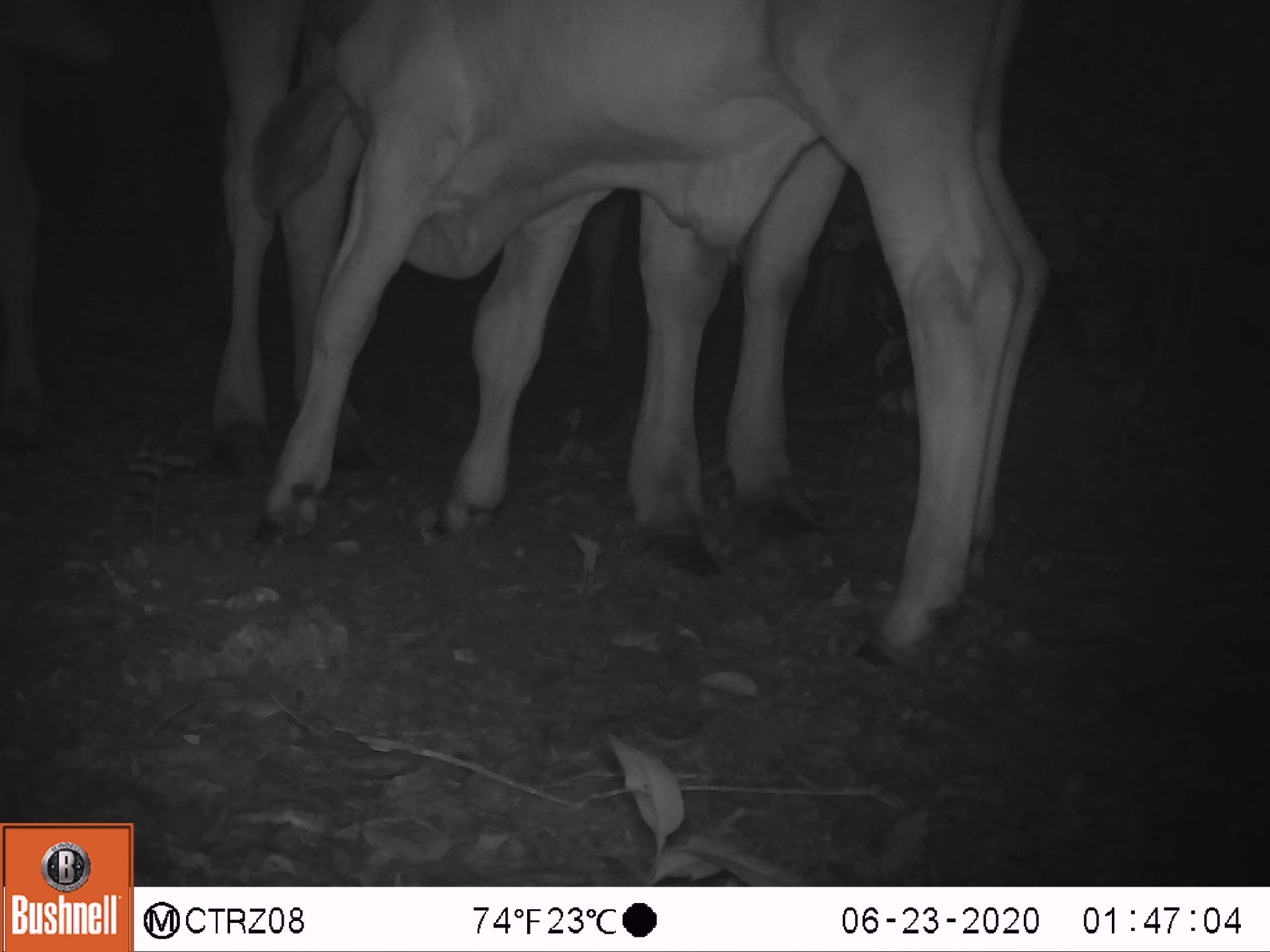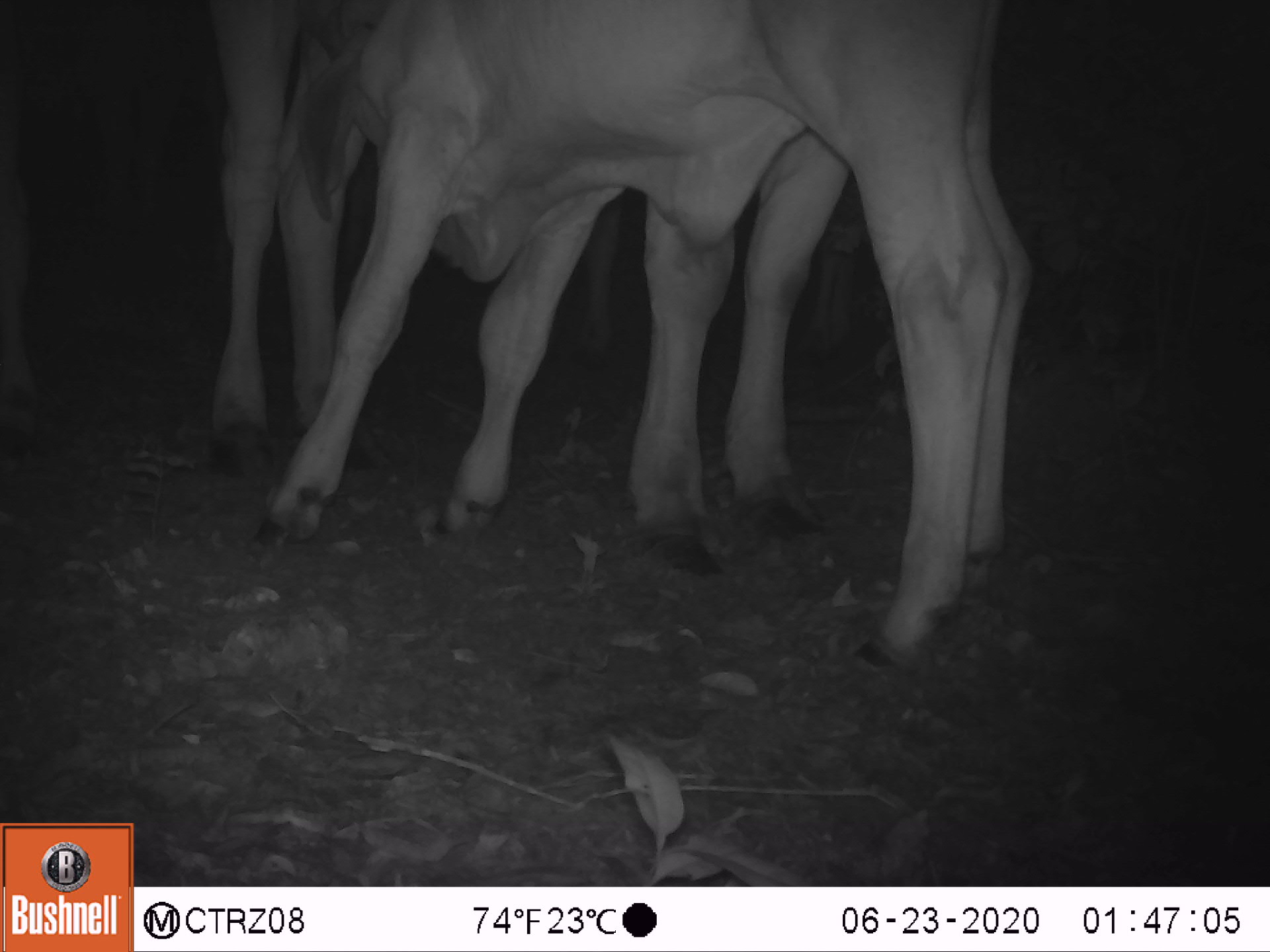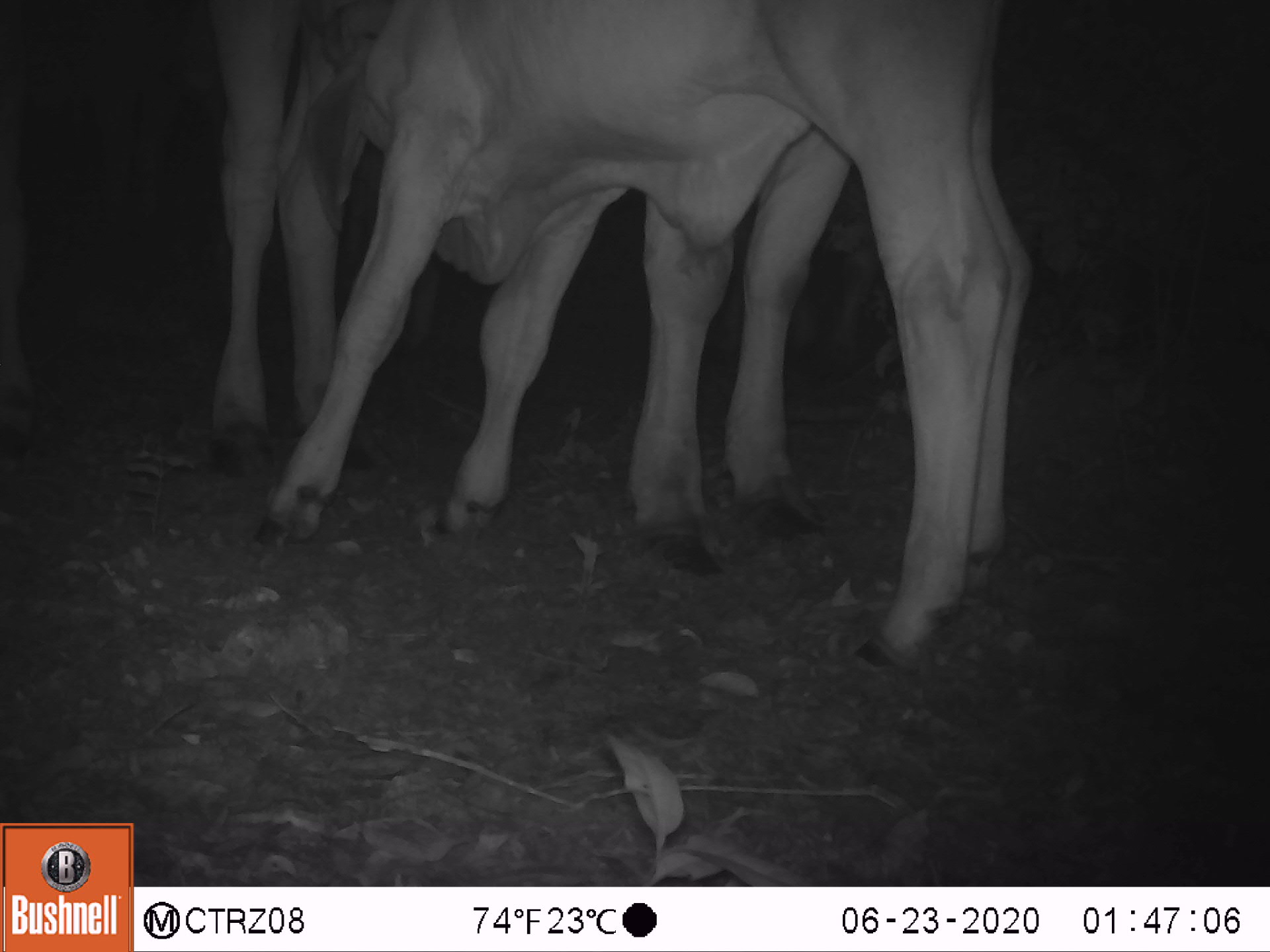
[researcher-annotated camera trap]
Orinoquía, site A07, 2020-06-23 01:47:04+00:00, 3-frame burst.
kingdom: Animalia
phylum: Chordata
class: Mammalia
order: Artiodactyla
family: Bovidae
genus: Bos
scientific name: Bos taurus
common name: cow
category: cattle